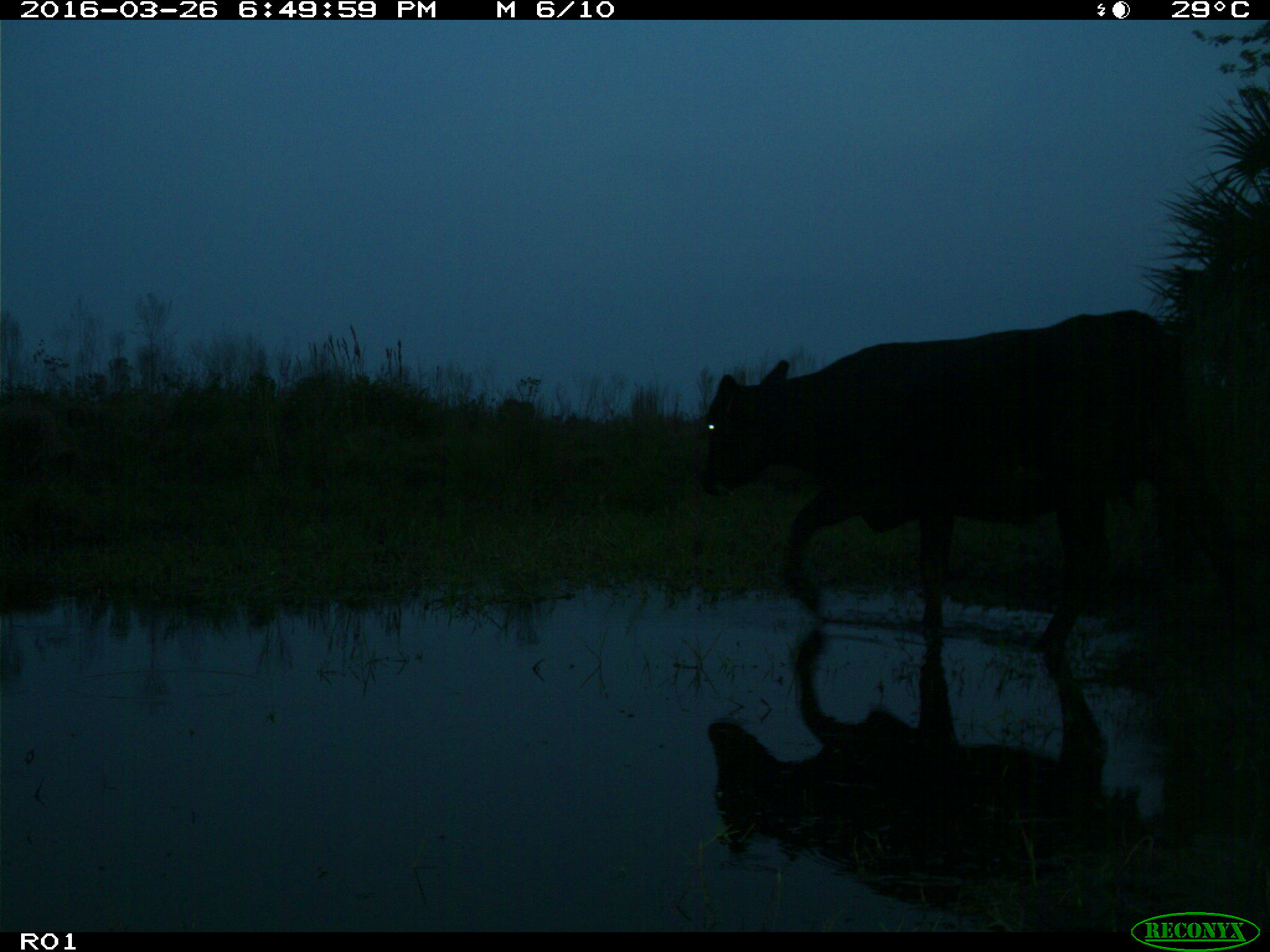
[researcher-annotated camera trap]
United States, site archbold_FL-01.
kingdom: Animalia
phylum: Chordata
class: Mammalia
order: Artiodactyla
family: Bovidae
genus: Bos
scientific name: Bos taurus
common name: domestic cow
Bos taurus (domestic cow).